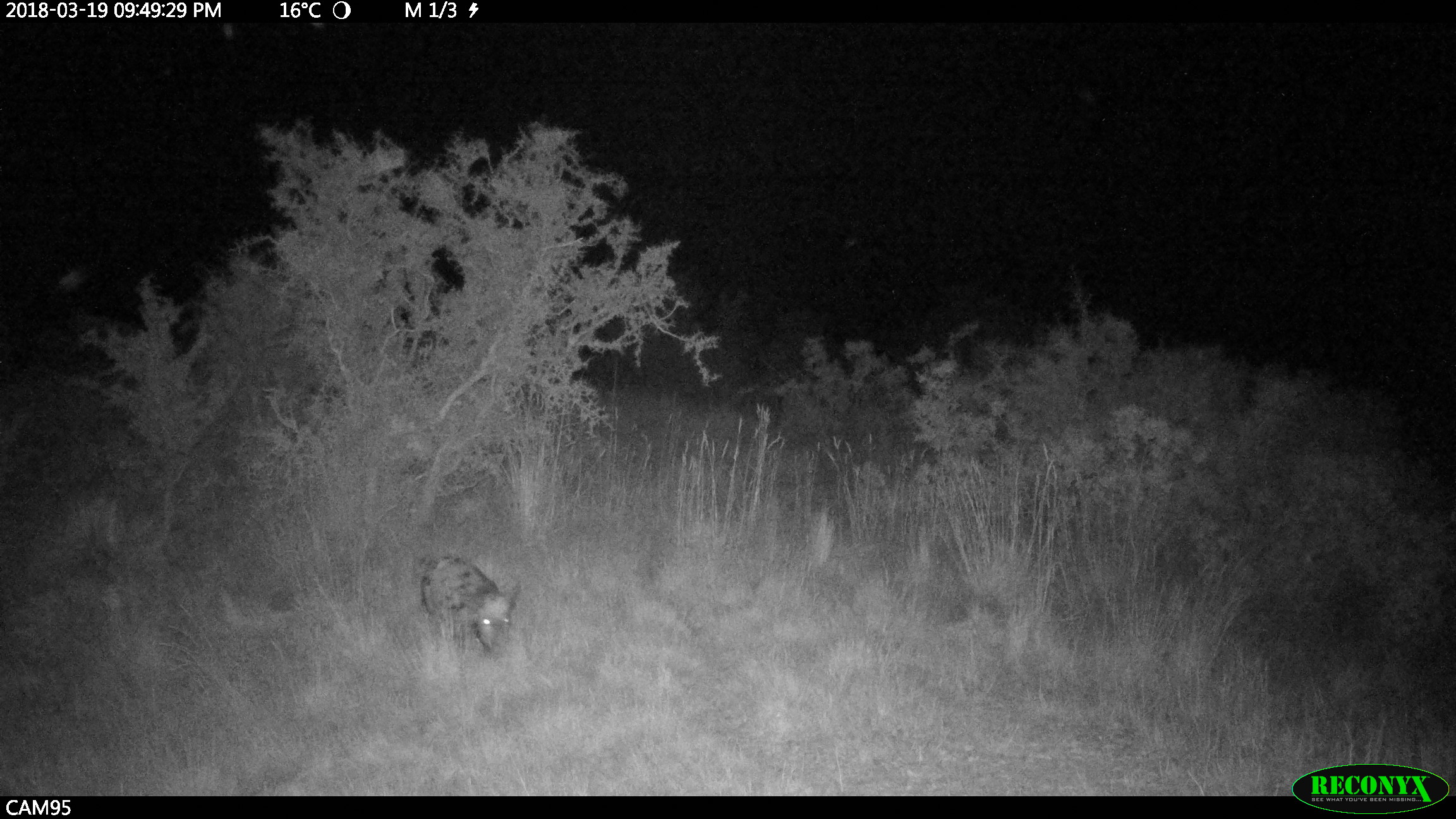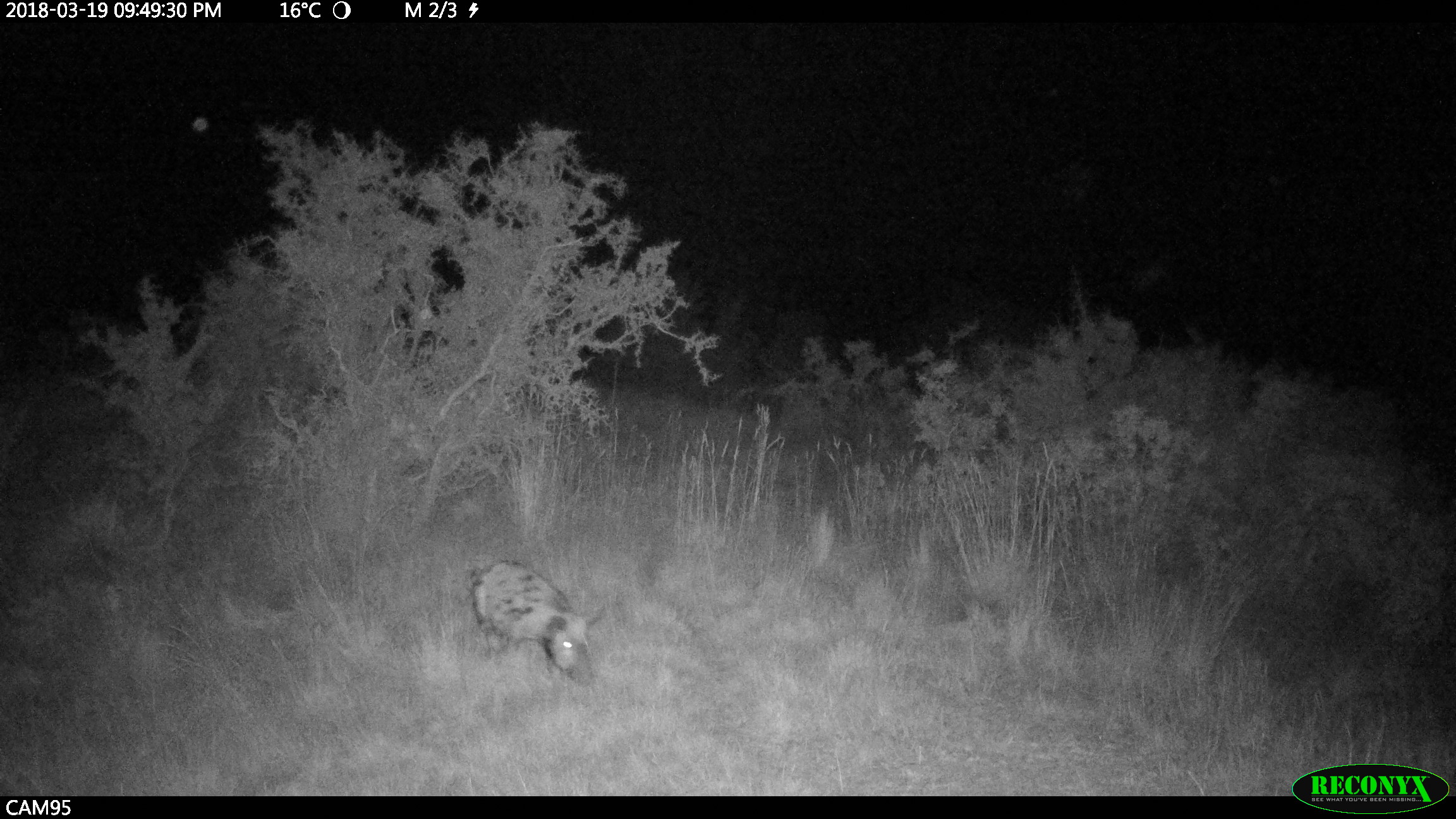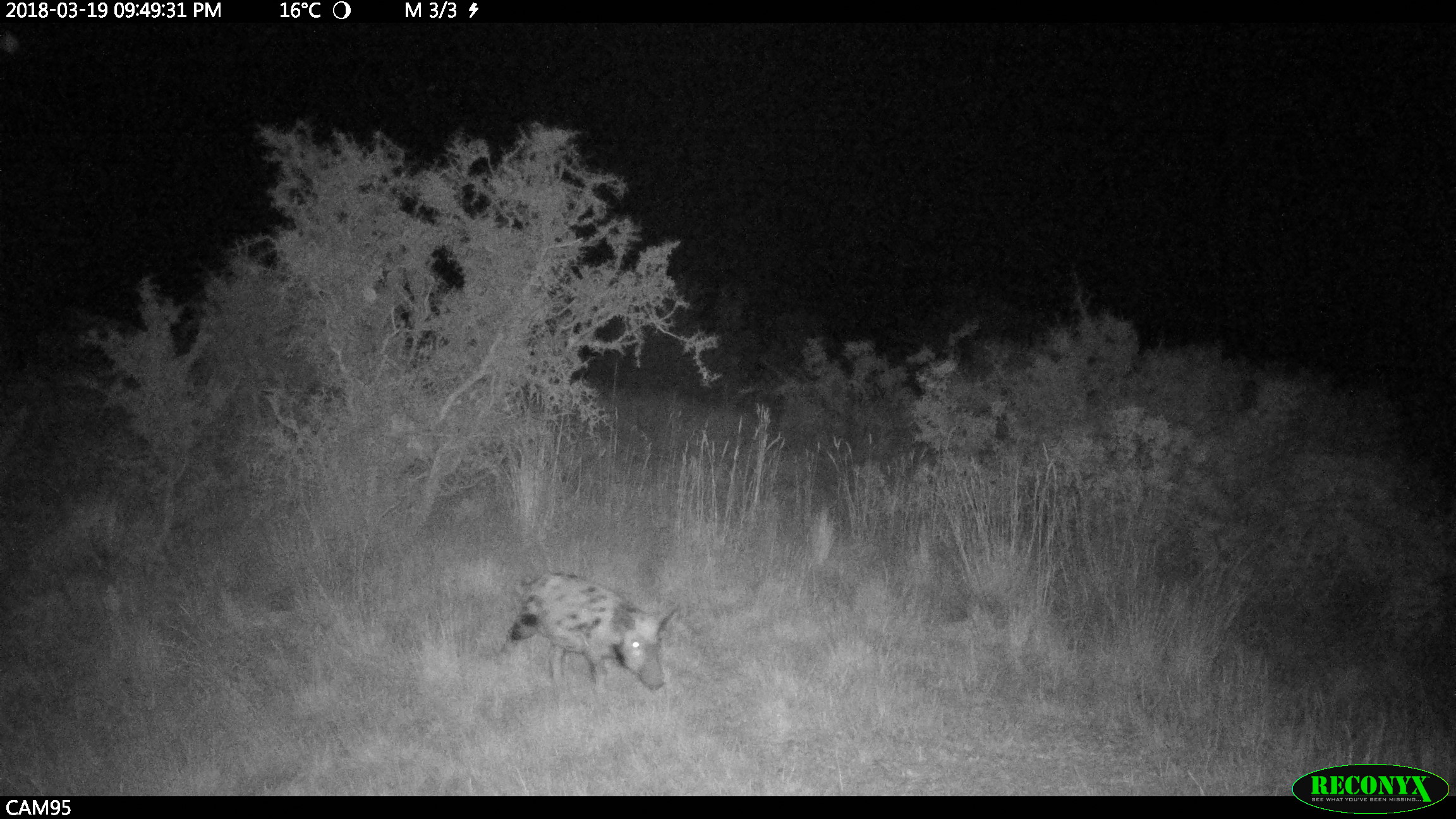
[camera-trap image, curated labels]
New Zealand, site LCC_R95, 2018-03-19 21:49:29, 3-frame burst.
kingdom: Animalia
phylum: Chordata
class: Mammalia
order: Artiodactyla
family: Suidae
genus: Sus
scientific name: Sus scrofa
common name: pig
Pig (Sus scrofa).